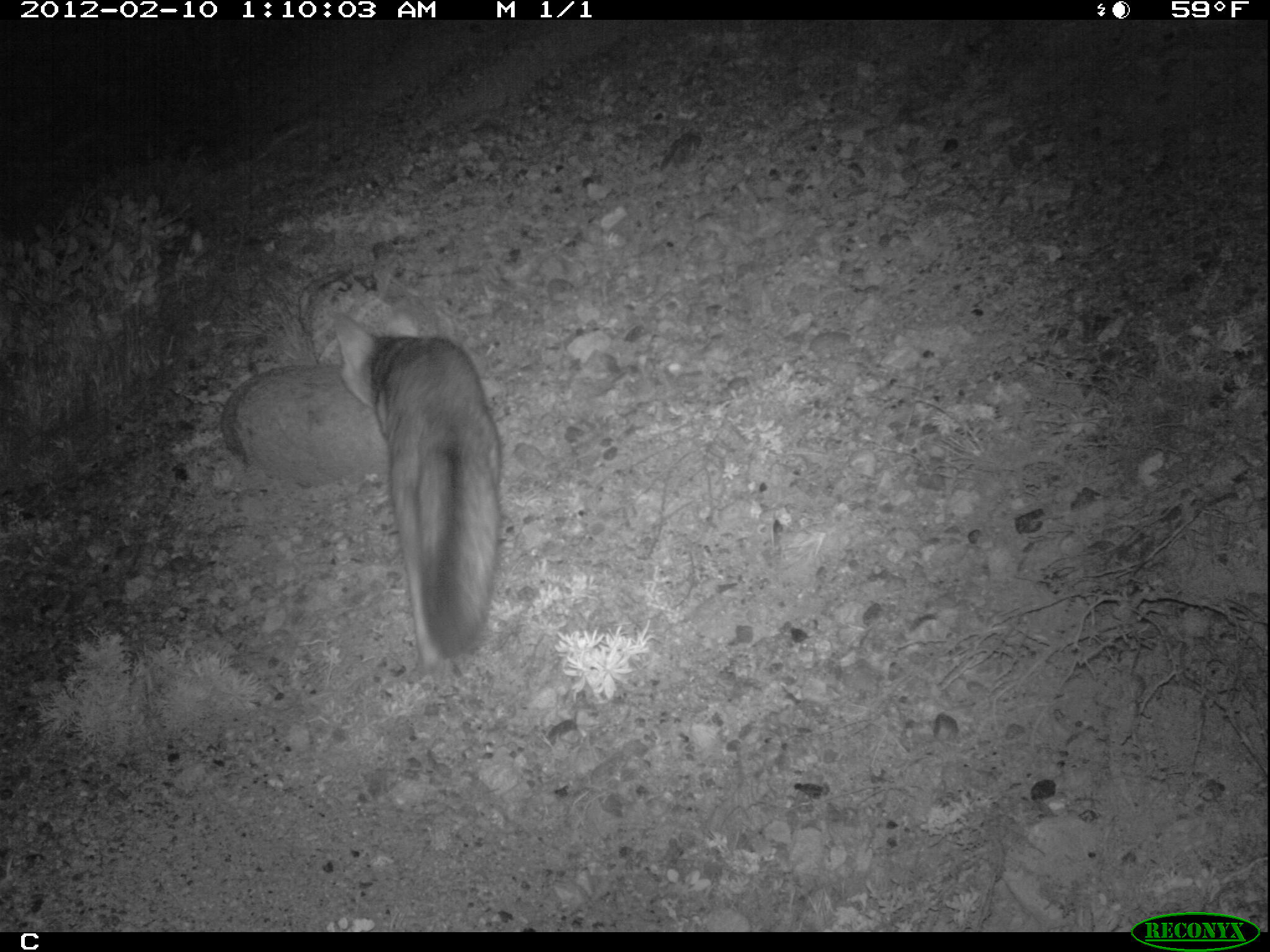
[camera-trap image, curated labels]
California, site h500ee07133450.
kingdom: Animalia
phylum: Chordata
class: Mammalia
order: Carnivora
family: Canidae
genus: Urocyon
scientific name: Urocyon littoralis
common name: island fox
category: fox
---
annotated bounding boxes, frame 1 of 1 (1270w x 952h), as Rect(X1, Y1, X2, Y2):
fox: Rect(332, 309, 502, 687)